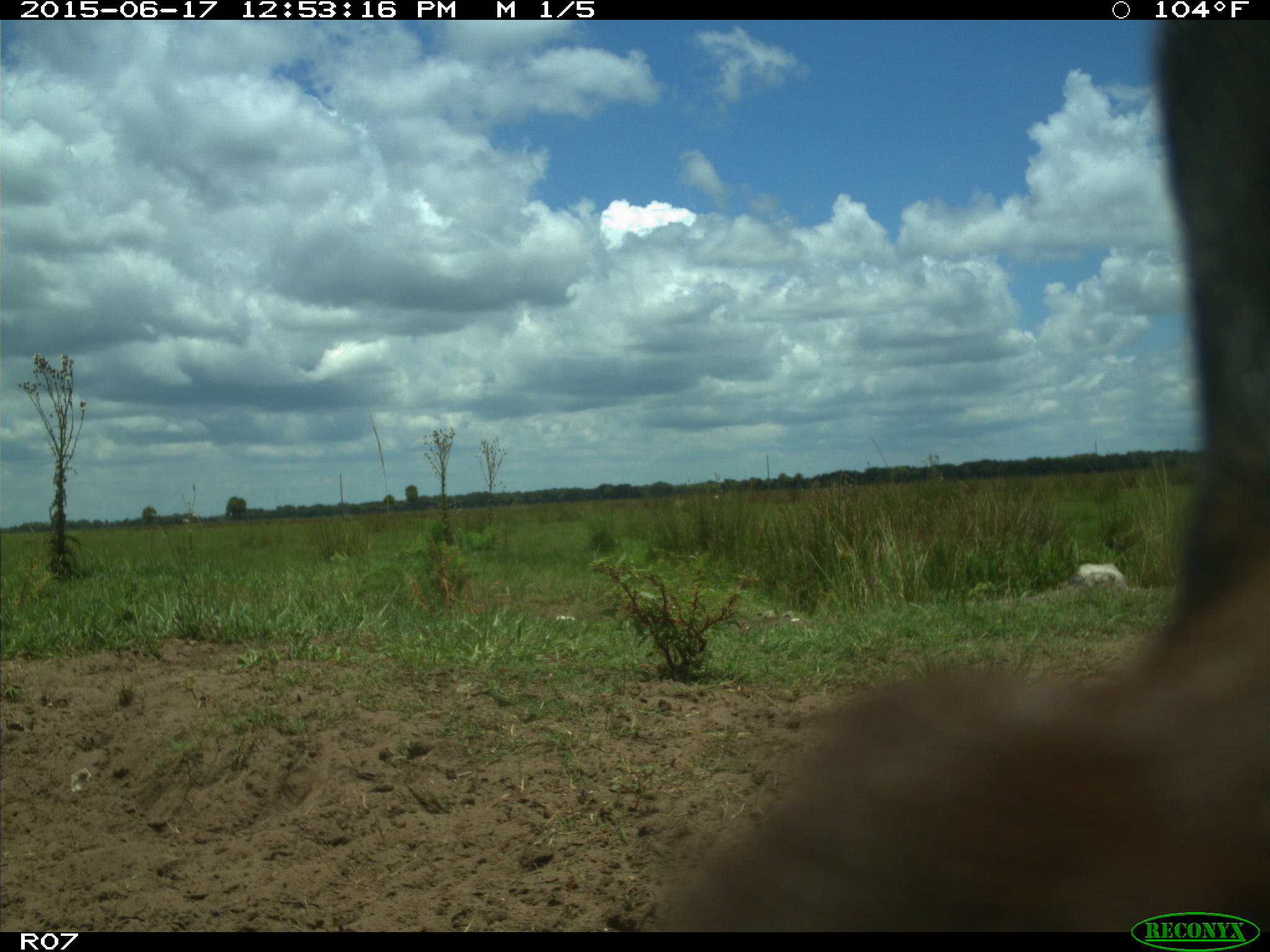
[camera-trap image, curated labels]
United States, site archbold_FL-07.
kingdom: Animalia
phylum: Chordata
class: Mammalia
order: Artiodactyla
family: Bovidae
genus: Bos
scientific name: Bos taurus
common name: domestic cow